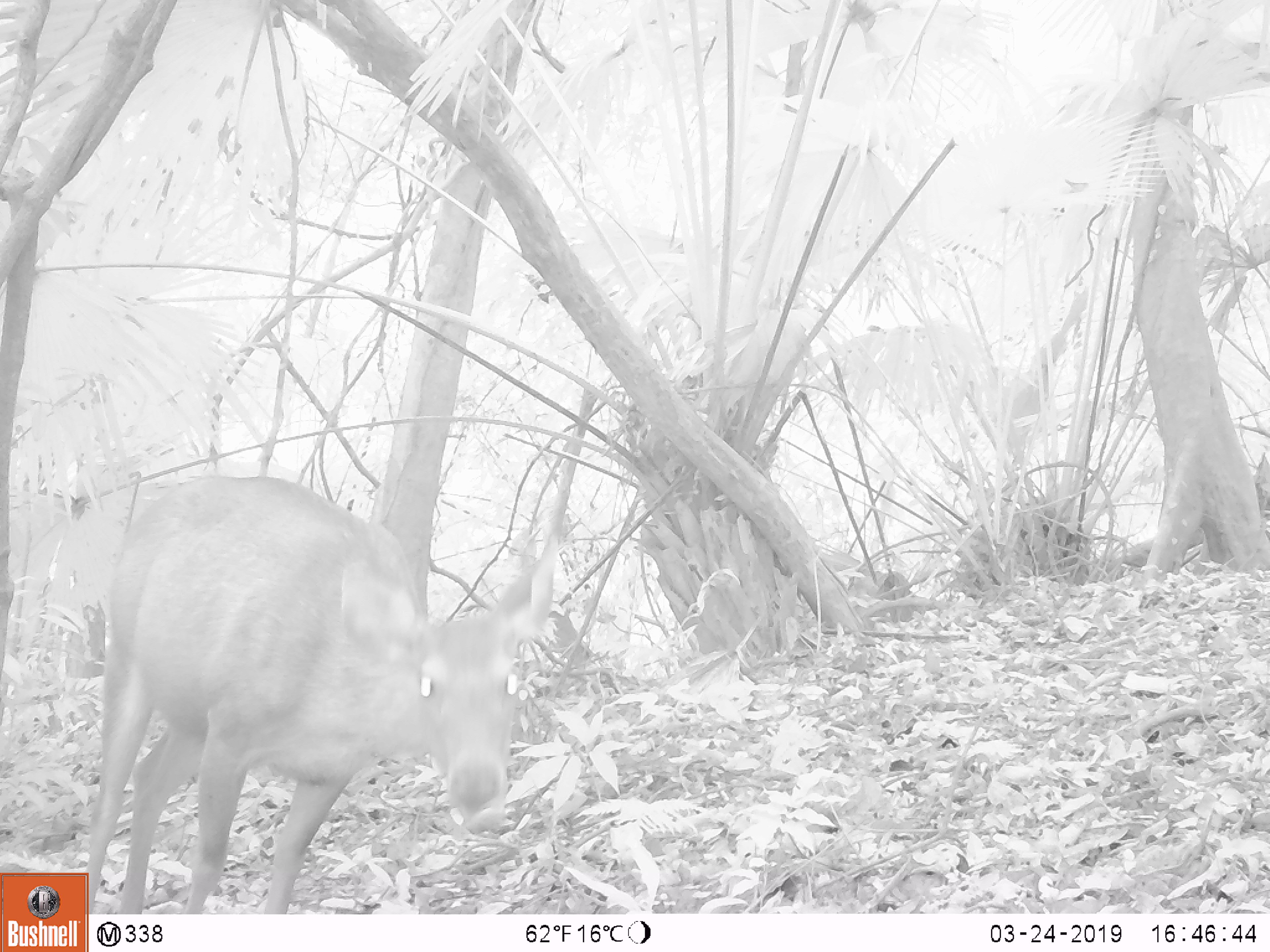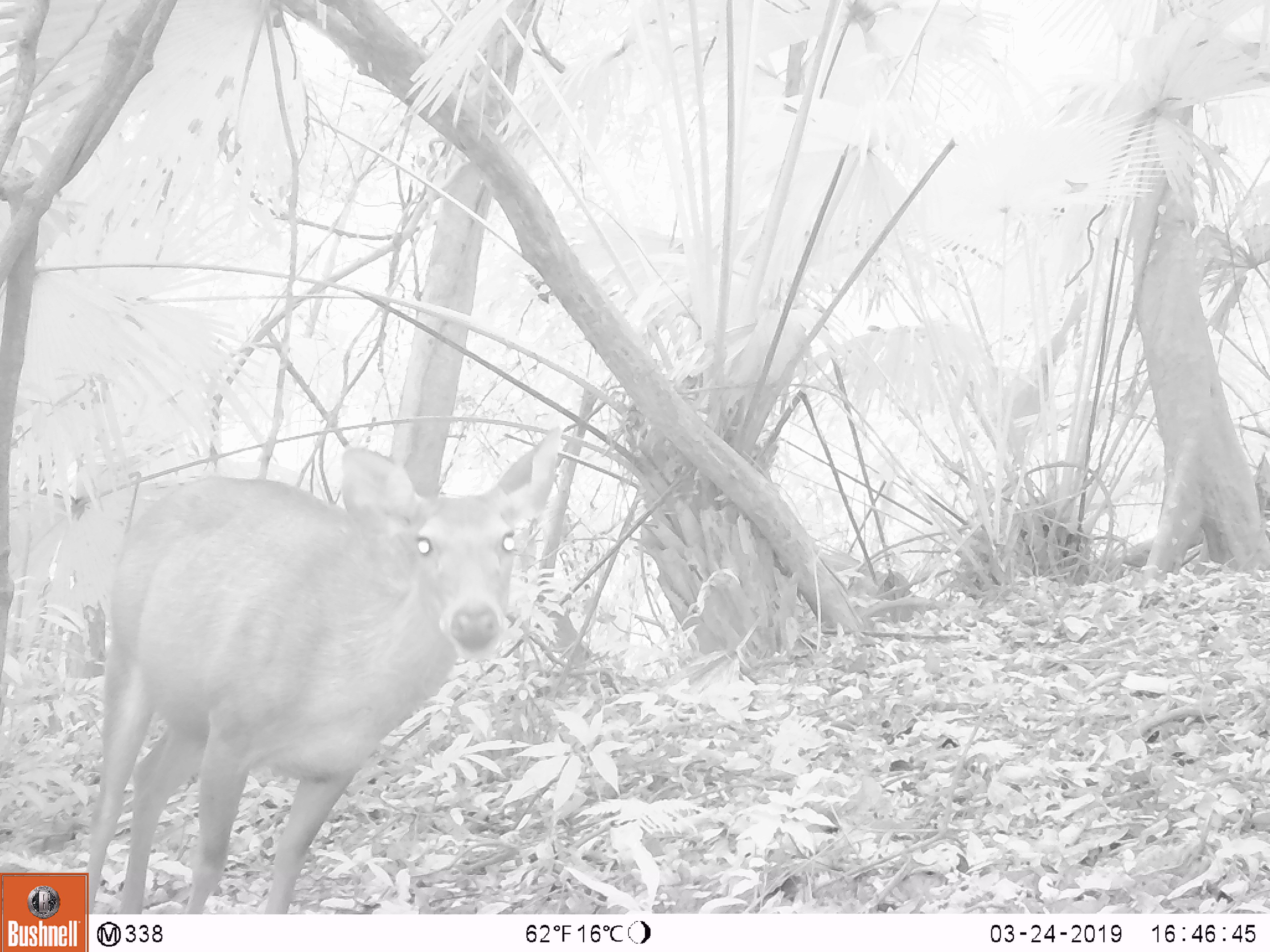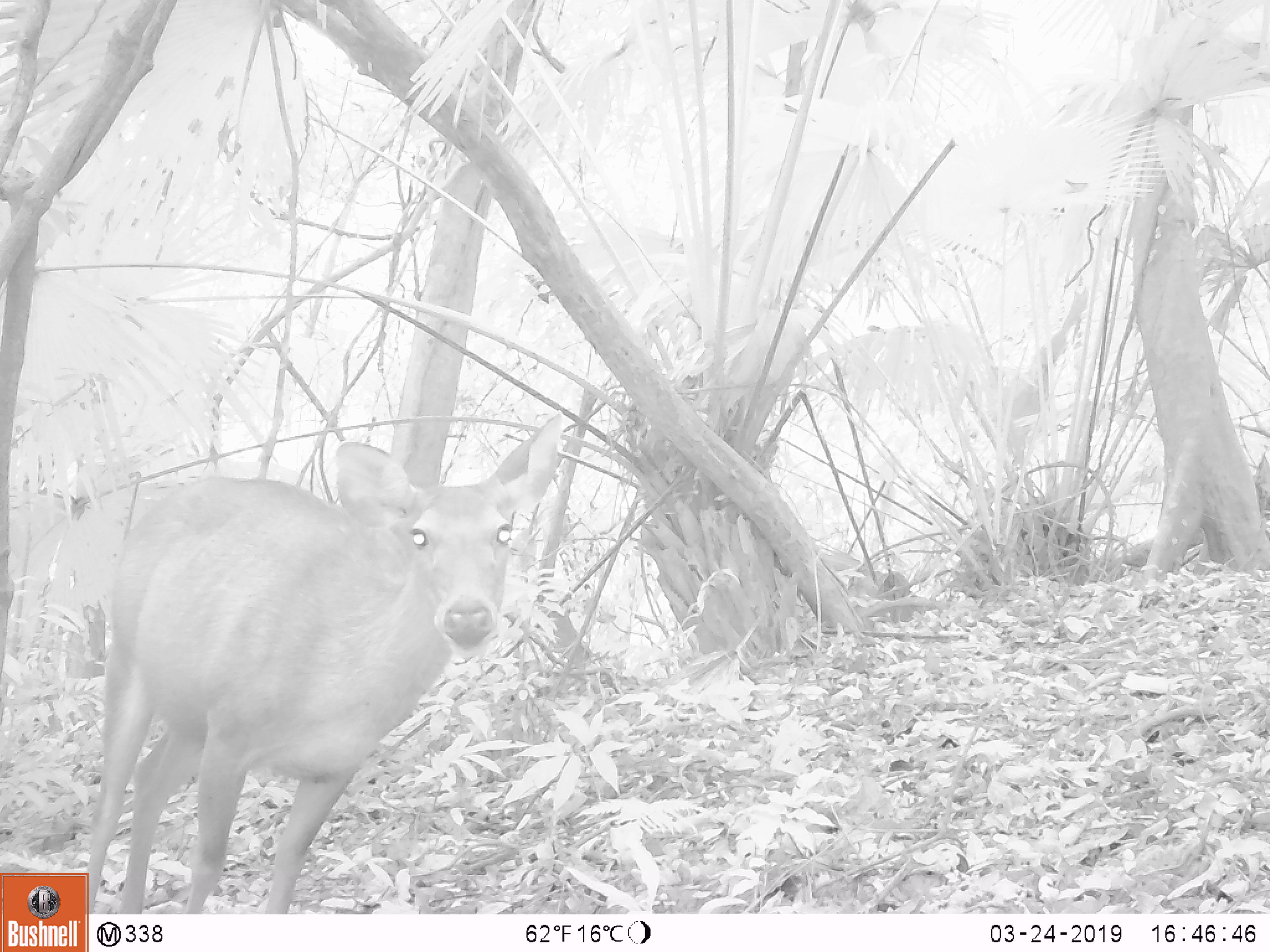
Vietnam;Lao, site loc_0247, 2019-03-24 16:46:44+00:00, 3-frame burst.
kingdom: Animalia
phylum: Chordata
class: Mammalia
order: Artiodactyla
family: Cervidae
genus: Rusa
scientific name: Rusa unicolor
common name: sambar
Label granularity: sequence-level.